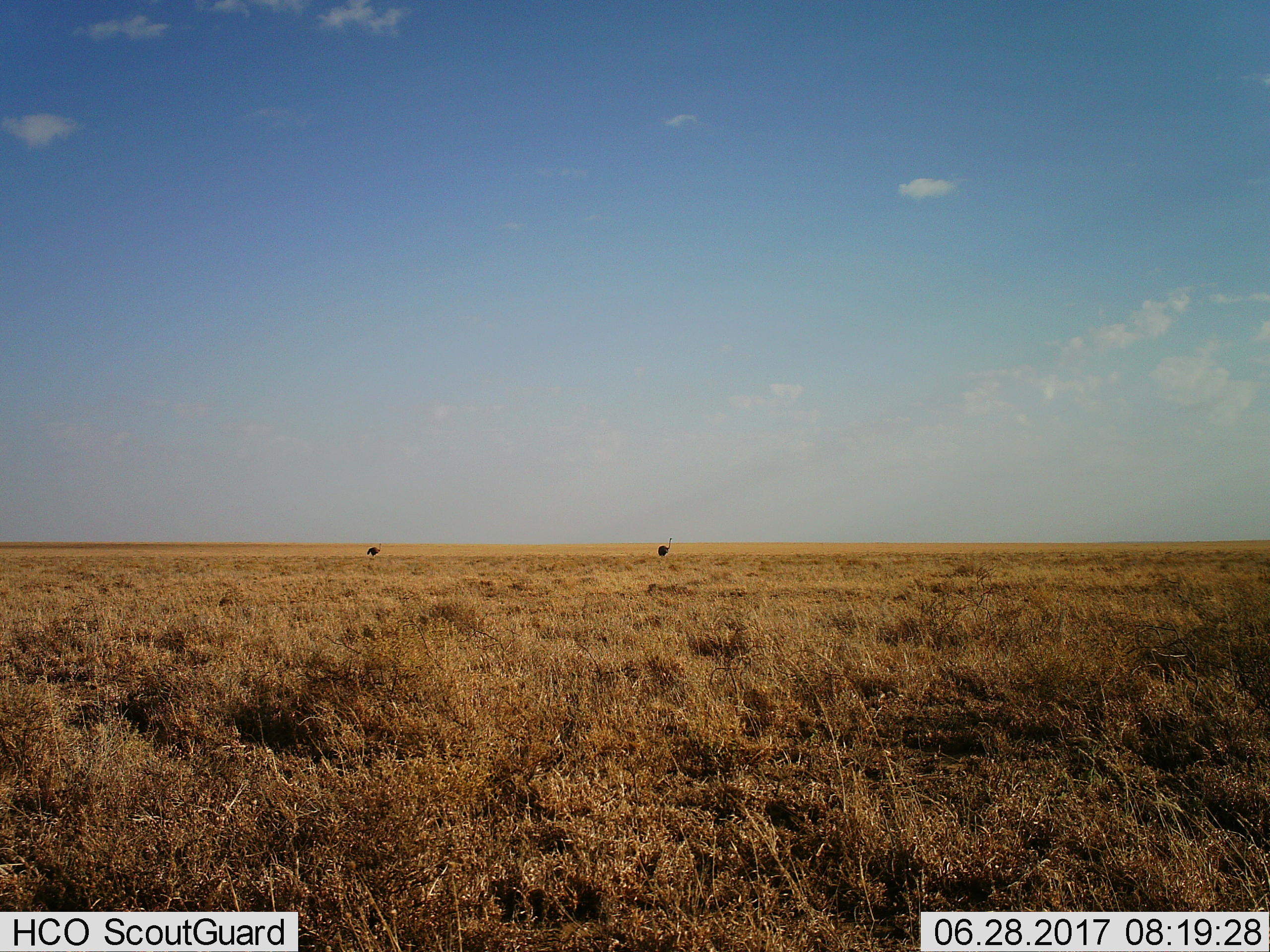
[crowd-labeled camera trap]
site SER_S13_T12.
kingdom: Animalia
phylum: Chordata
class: Aves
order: Struthioniformes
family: Struthionidae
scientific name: Struthionidae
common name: ostrich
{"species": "ostrich (Struthionidae)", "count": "2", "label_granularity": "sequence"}